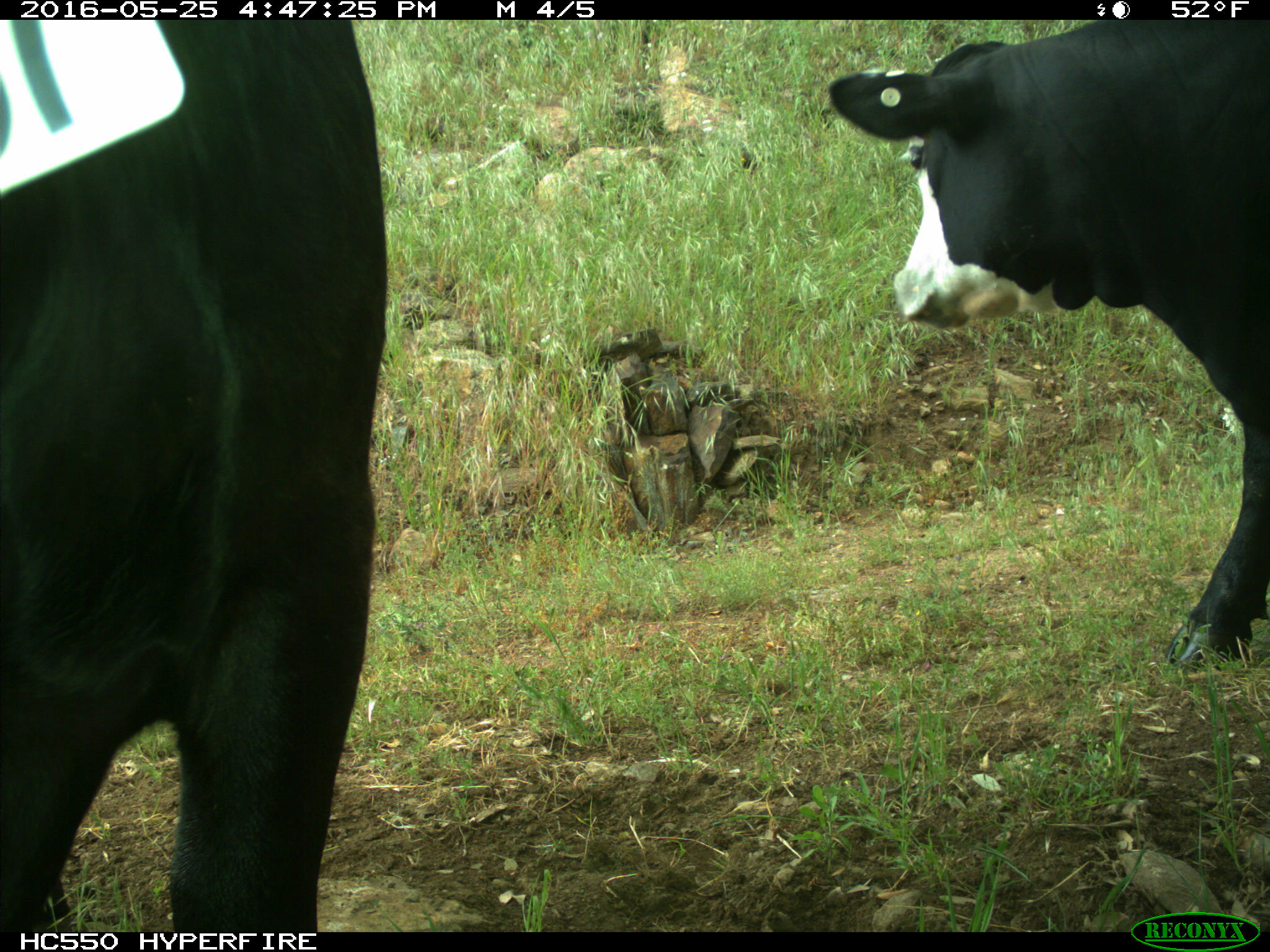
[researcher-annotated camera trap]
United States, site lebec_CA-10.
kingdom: Animalia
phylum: Chordata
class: Mammalia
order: Artiodactyla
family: Bovidae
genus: Bos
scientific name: Bos taurus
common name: domestic cow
Bos taurus (domestic cow).